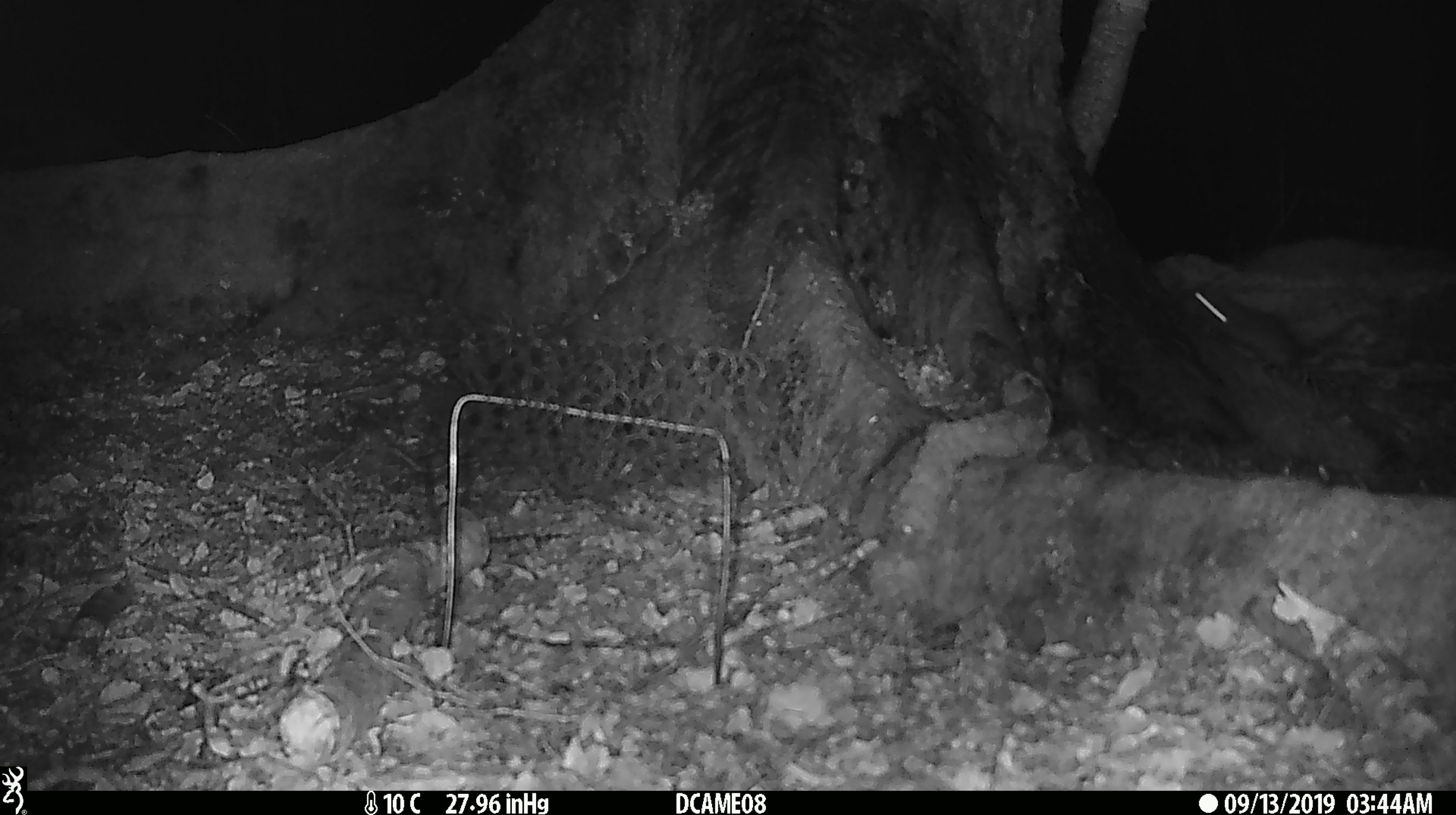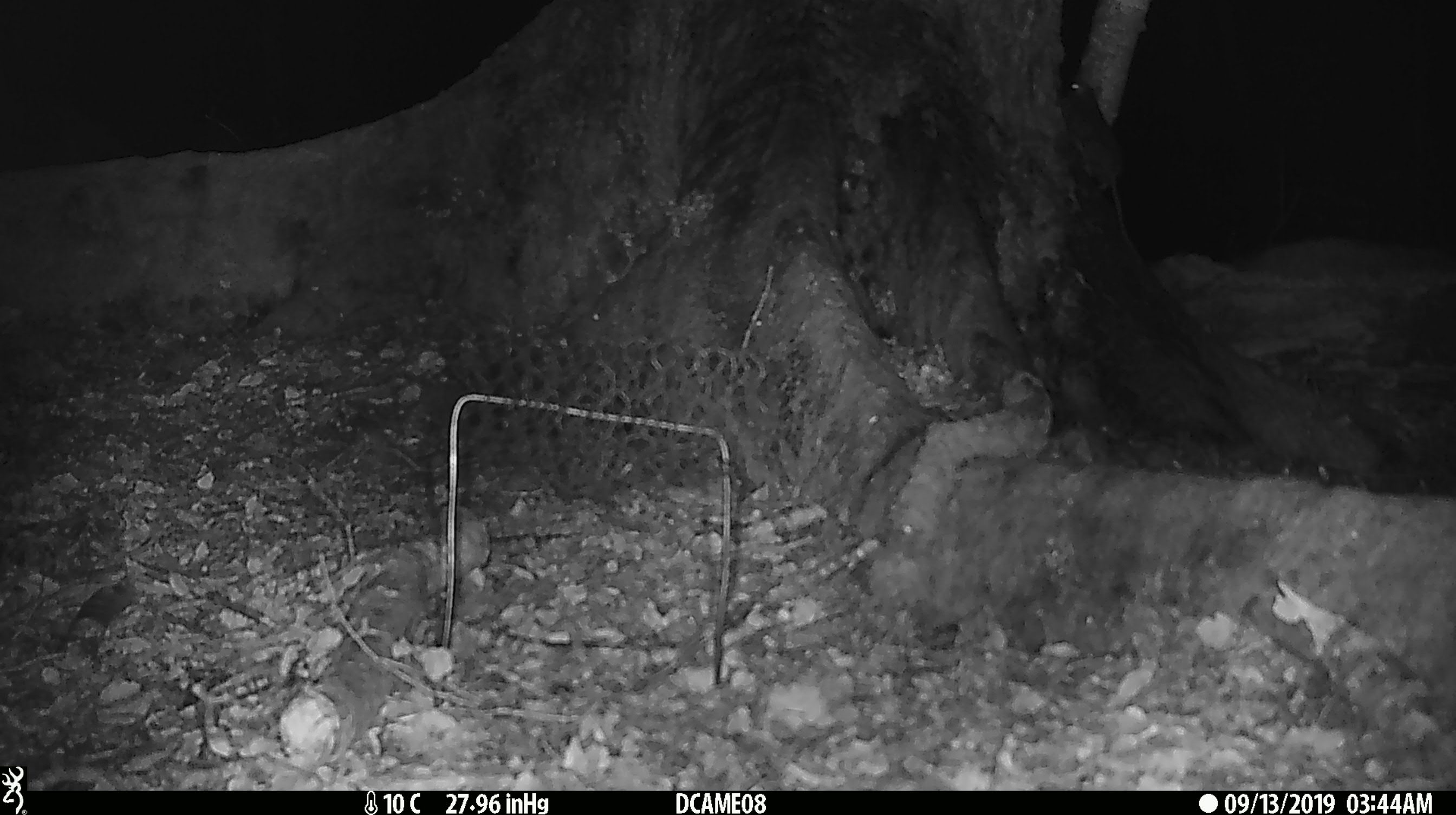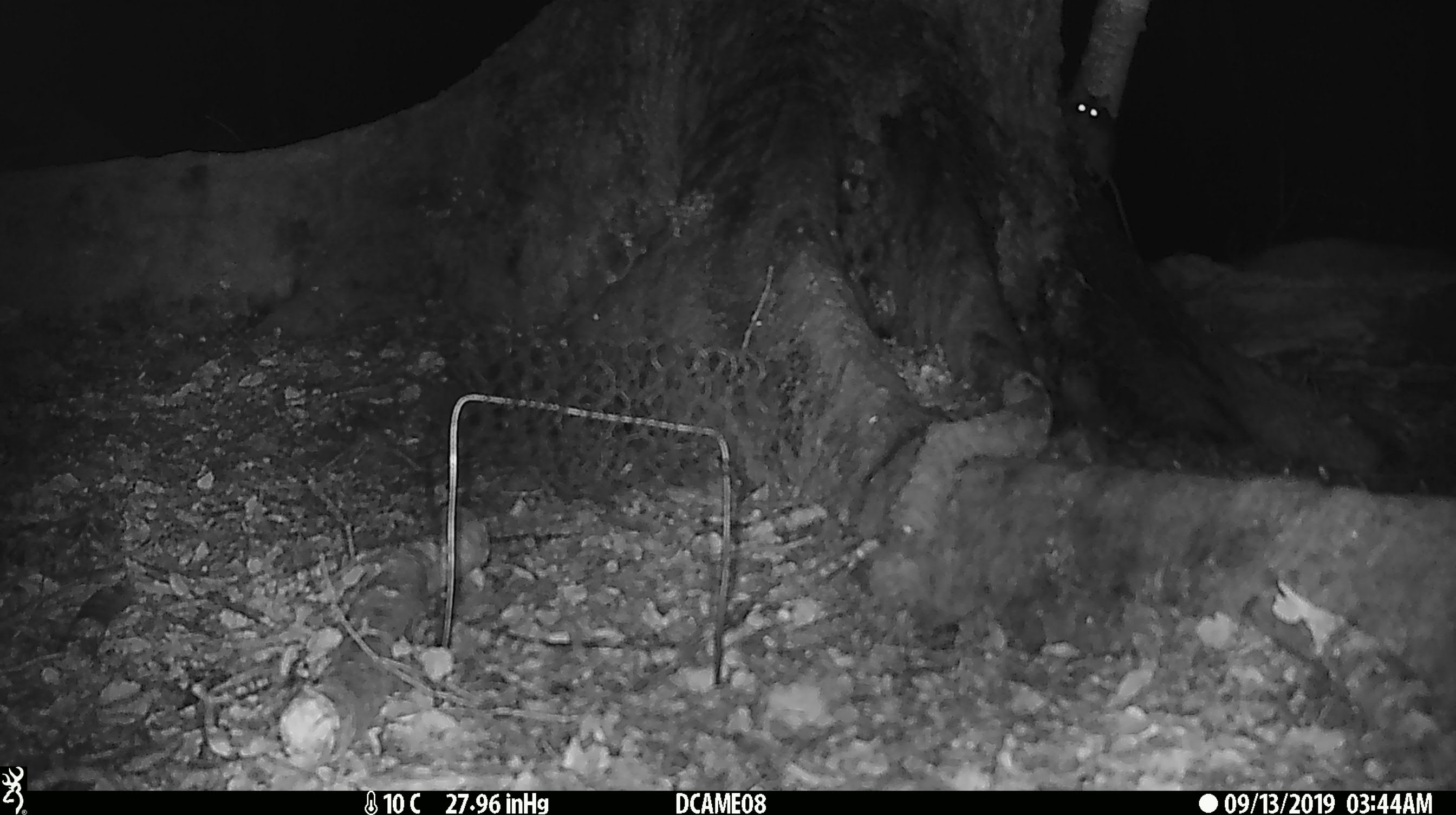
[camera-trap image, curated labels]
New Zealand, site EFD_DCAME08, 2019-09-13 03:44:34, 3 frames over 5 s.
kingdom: Animalia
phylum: Chordata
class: Mammalia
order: Rodentia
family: Muridae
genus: Mus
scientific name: Mus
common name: mouse